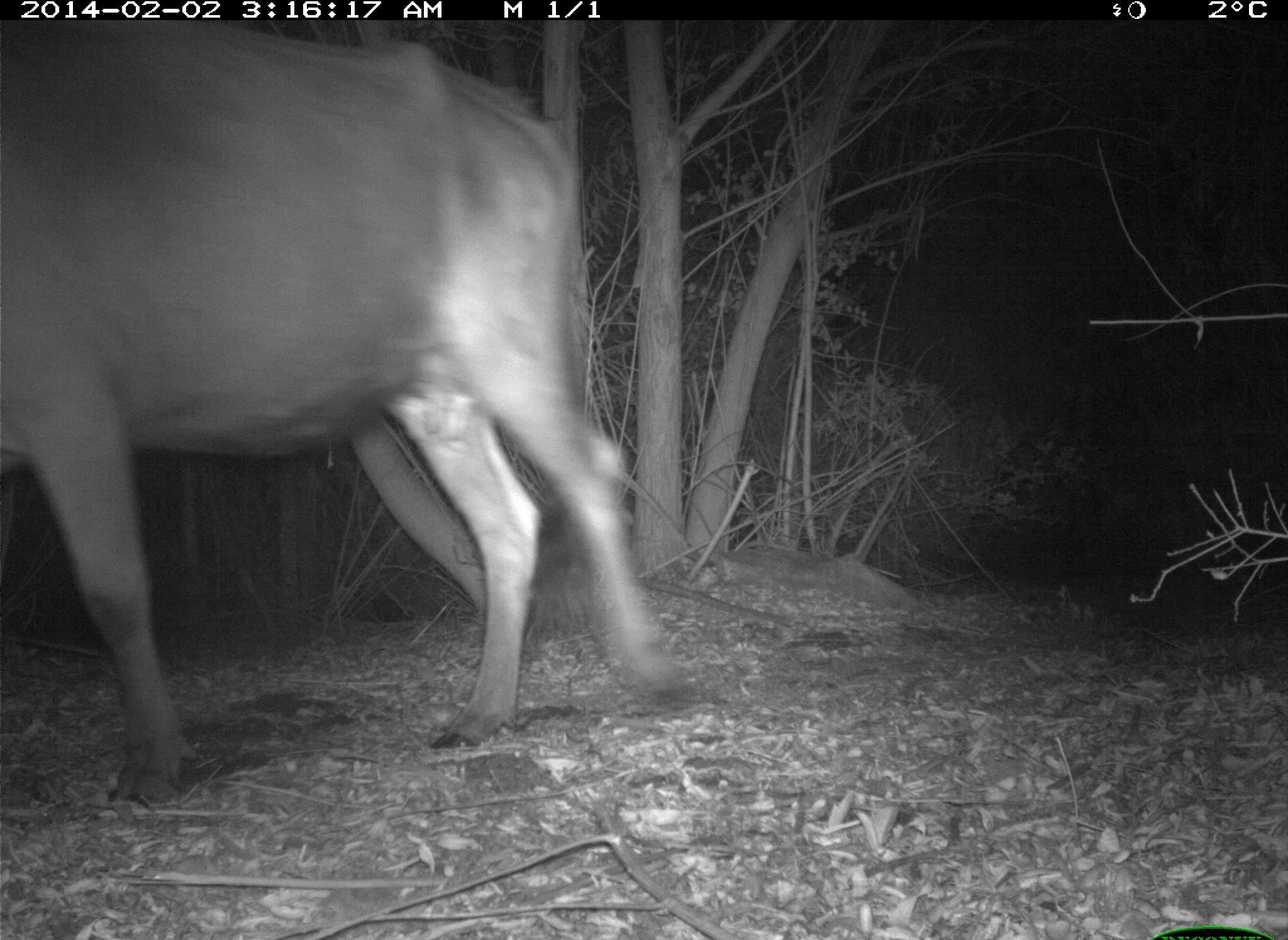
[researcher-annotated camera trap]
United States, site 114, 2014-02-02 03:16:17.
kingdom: Animalia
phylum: Chordata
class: Mammalia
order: Artiodactyla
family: Bovidae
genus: Bos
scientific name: Bos taurus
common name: cow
Cow (Bos taurus).